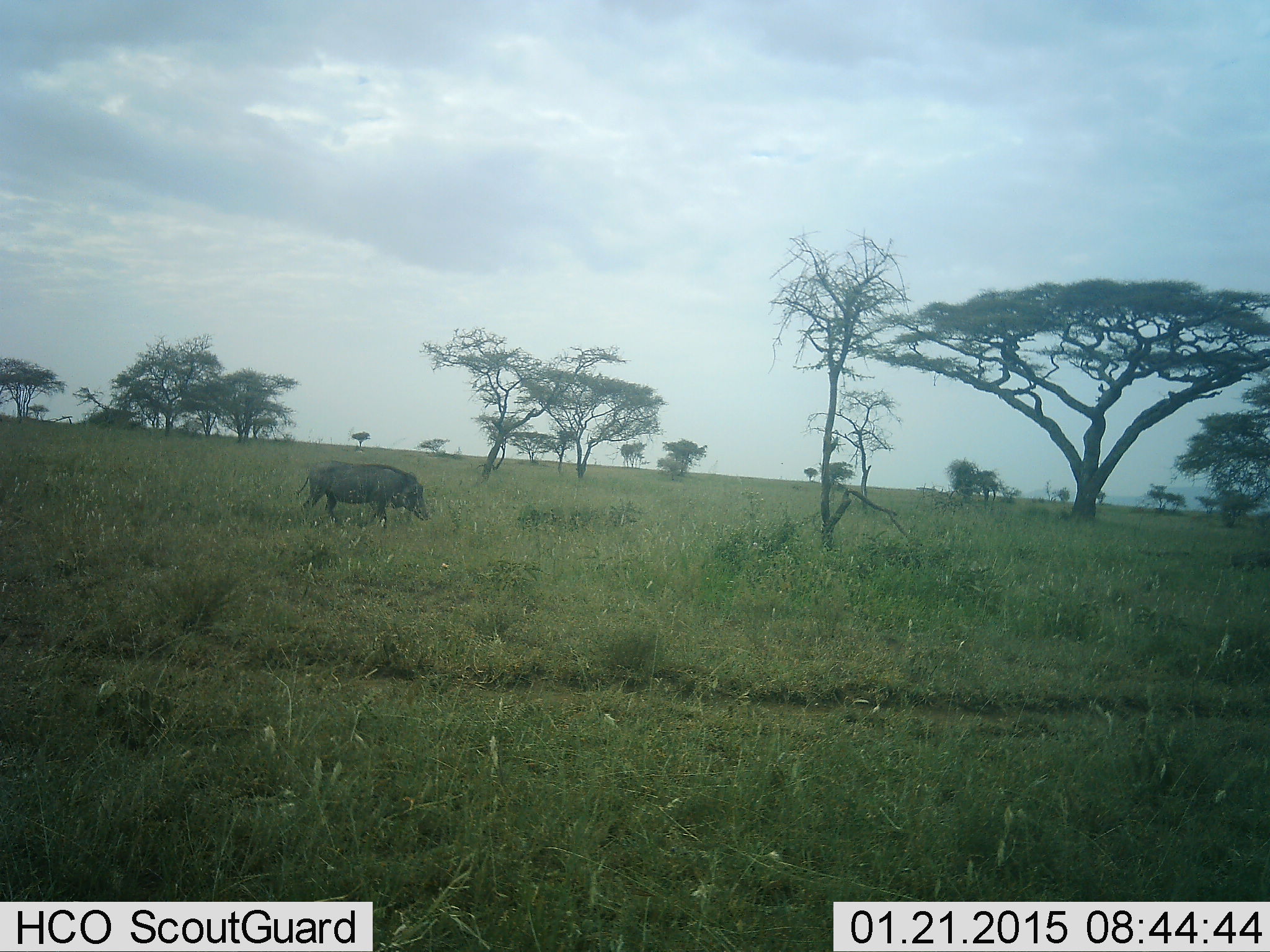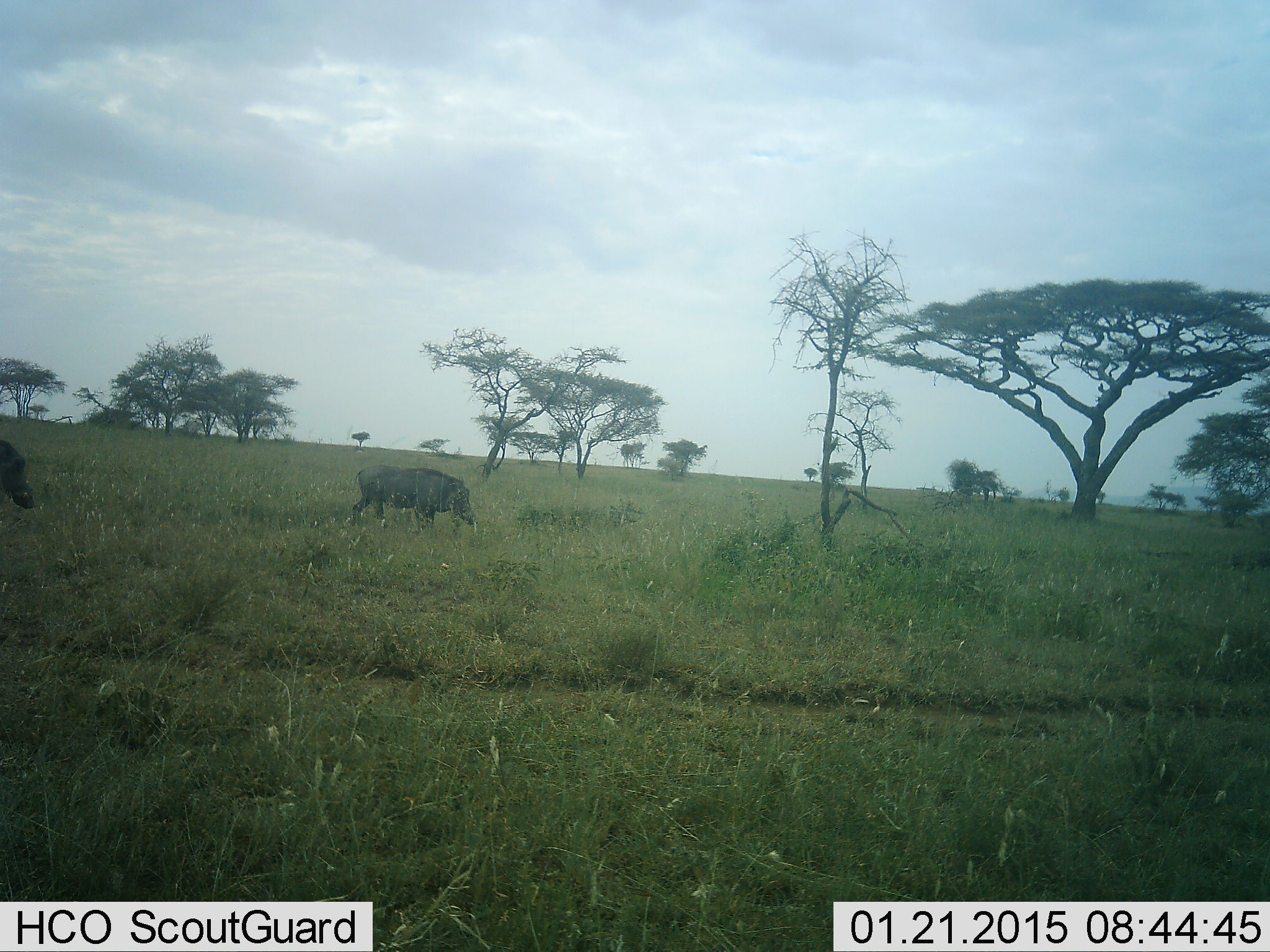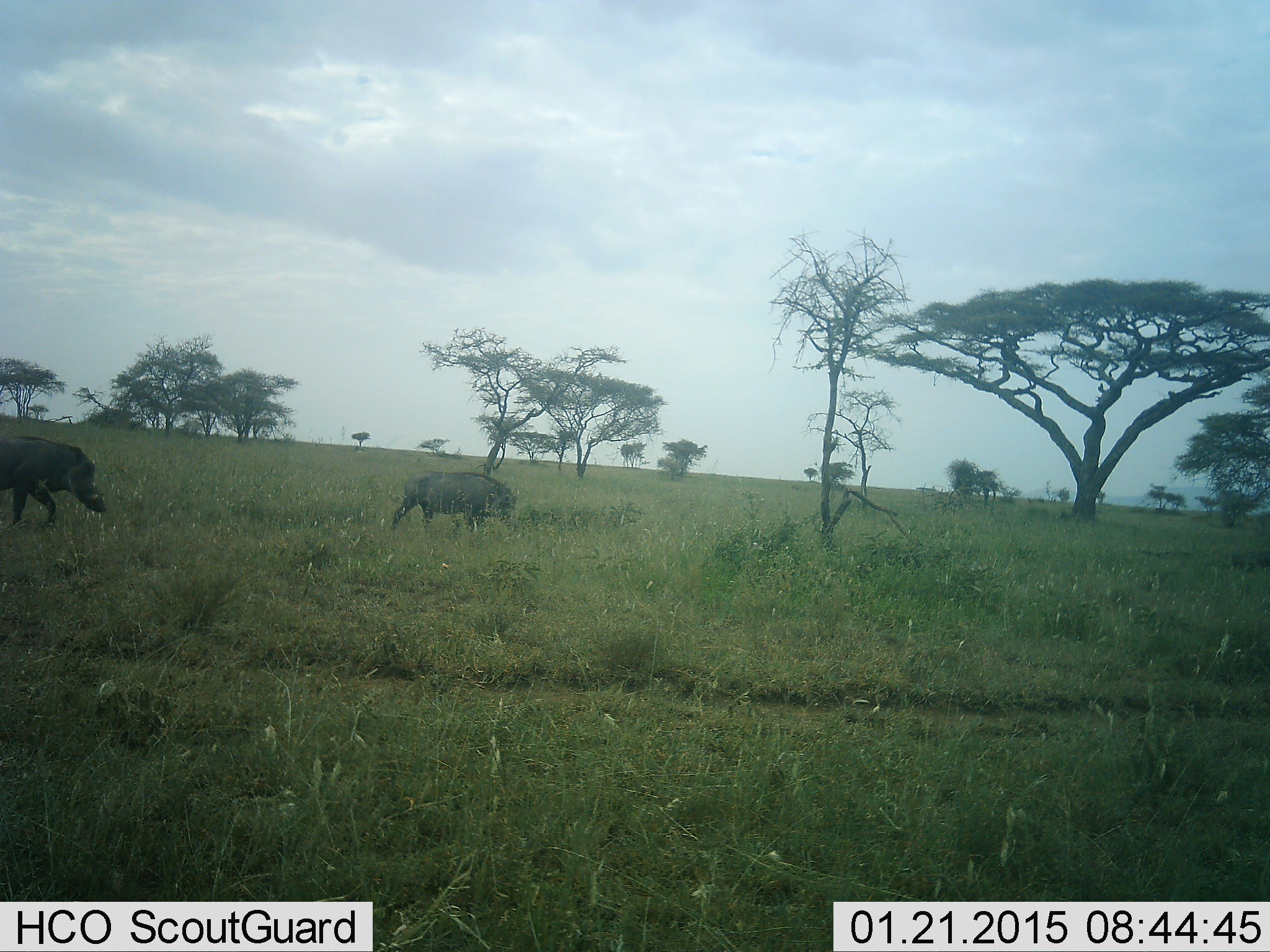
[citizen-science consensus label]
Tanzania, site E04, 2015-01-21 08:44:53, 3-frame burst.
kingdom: Animalia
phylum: Chordata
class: Mammalia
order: Artiodactyla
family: Suidae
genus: Phacochoerus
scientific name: Phacochoerus africanus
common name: warthog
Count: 2.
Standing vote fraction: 20%.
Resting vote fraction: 0%.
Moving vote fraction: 90%.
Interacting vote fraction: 0%.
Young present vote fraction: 0%.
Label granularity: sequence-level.